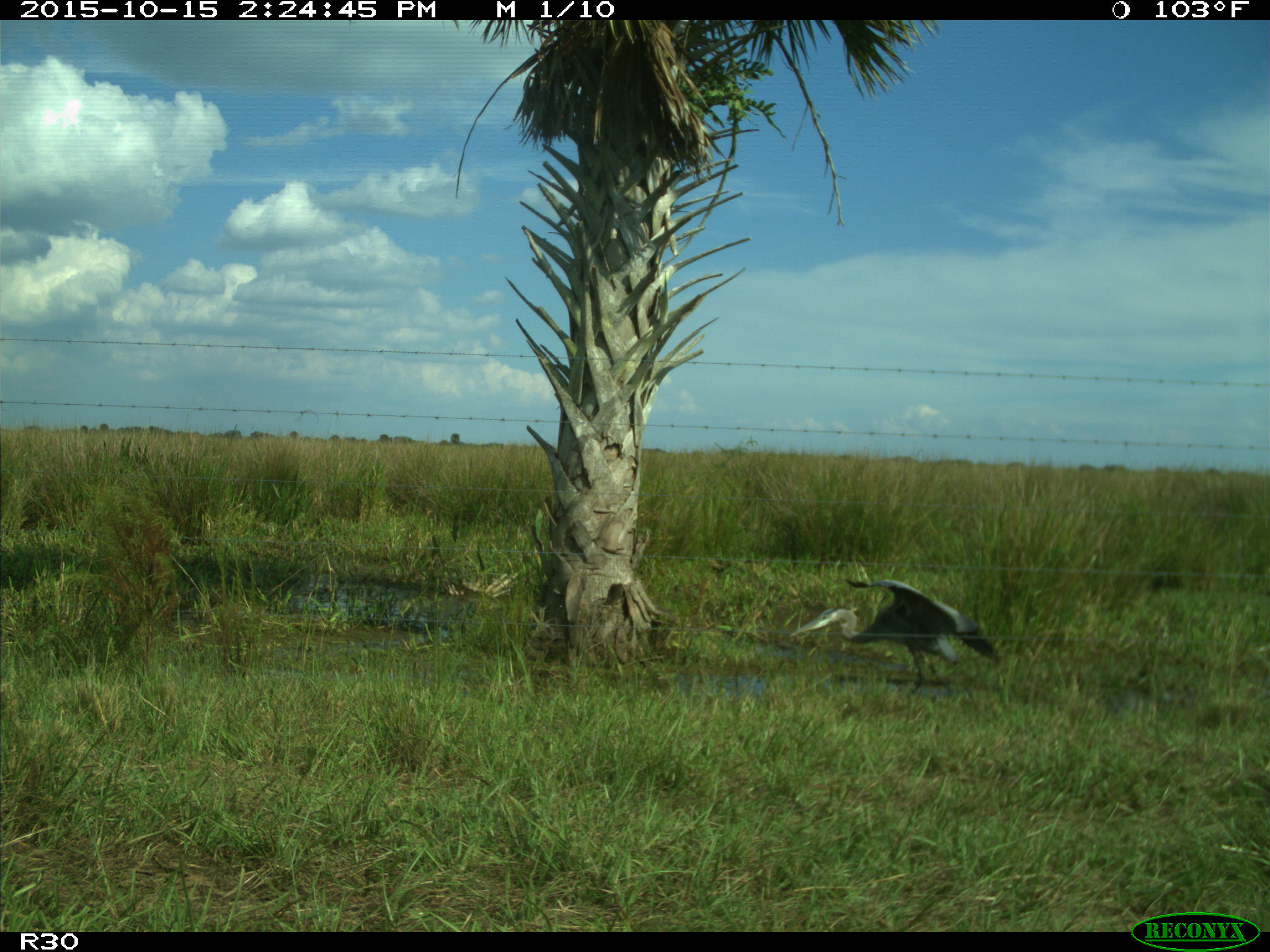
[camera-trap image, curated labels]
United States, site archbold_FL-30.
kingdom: Animalia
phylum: Chordata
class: Aves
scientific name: Aves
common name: birds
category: unidentified bird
Unidentified bird (birds) (Aves).